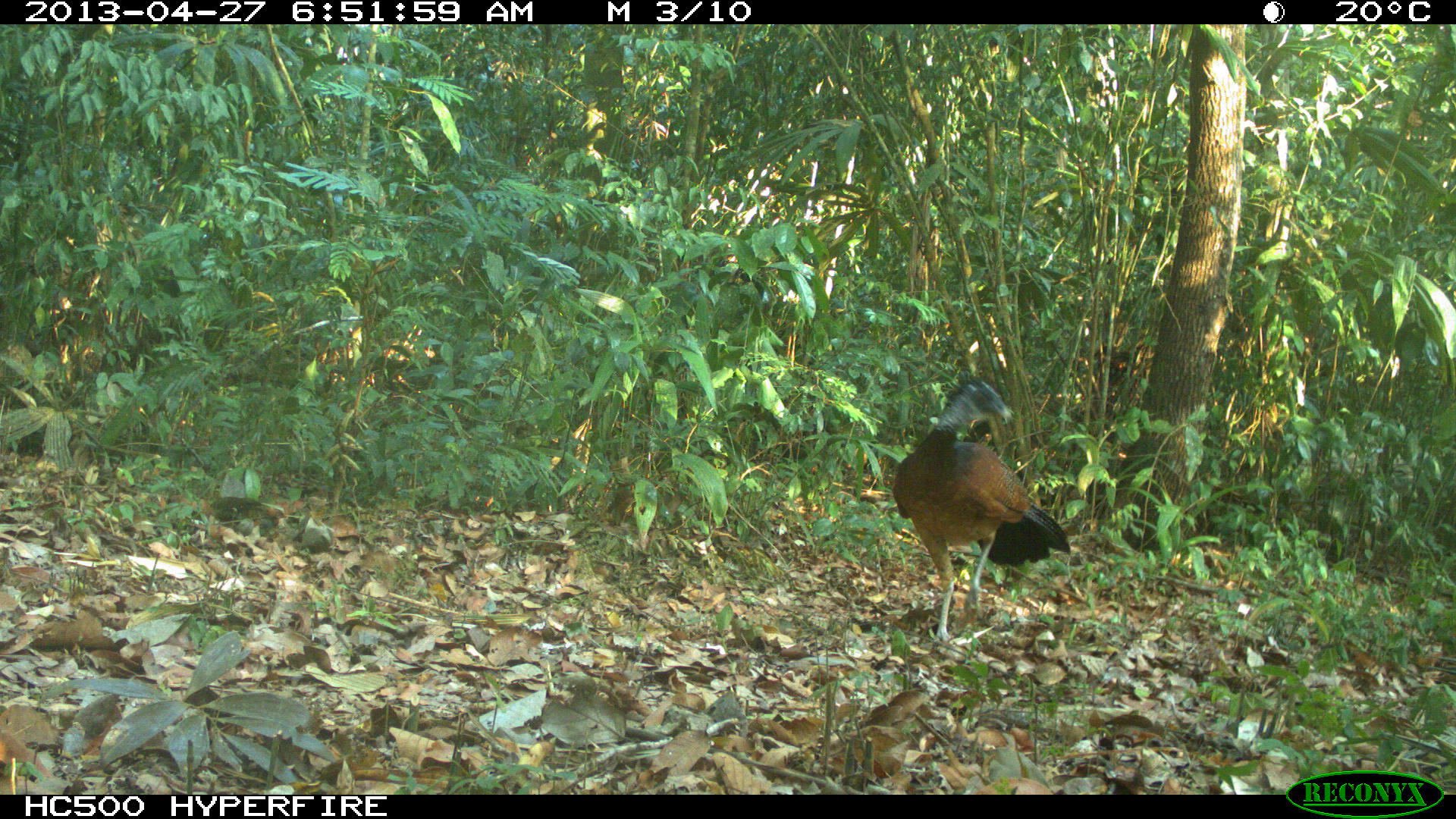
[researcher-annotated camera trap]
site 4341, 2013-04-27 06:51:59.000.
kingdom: Animalia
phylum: Chordata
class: Aves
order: Galliformes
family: Cracidae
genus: Crax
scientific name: Crax rubra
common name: great curassow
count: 1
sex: female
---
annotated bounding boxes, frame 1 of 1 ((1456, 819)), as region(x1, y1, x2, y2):
crax rubra: region(891, 376, 1068, 642)